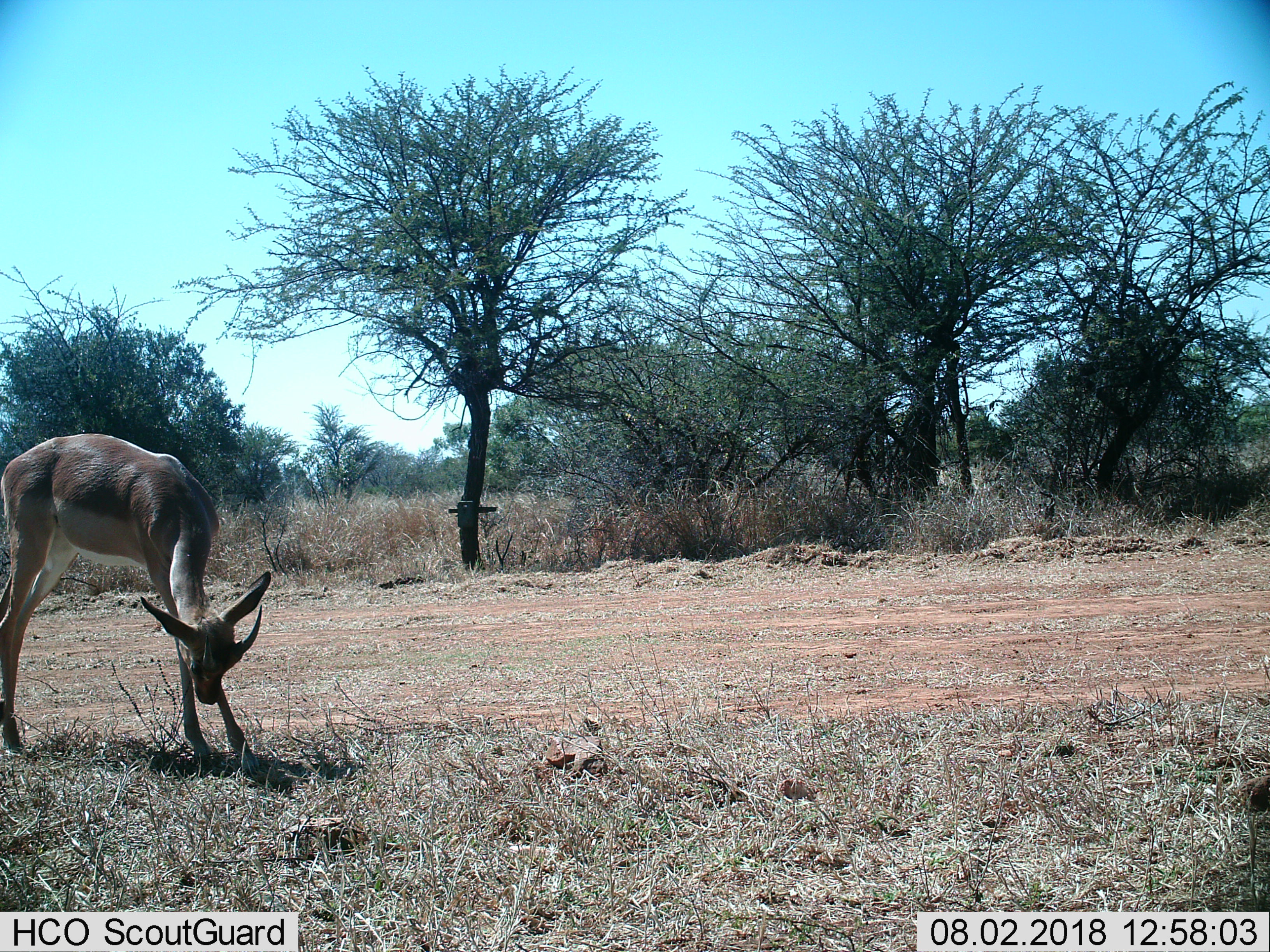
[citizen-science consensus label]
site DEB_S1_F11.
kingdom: Animalia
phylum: Chordata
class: Mammalia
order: Artiodactyla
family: Bovidae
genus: Aepyceros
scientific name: Aepyceros melampus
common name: impala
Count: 1.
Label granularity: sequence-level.